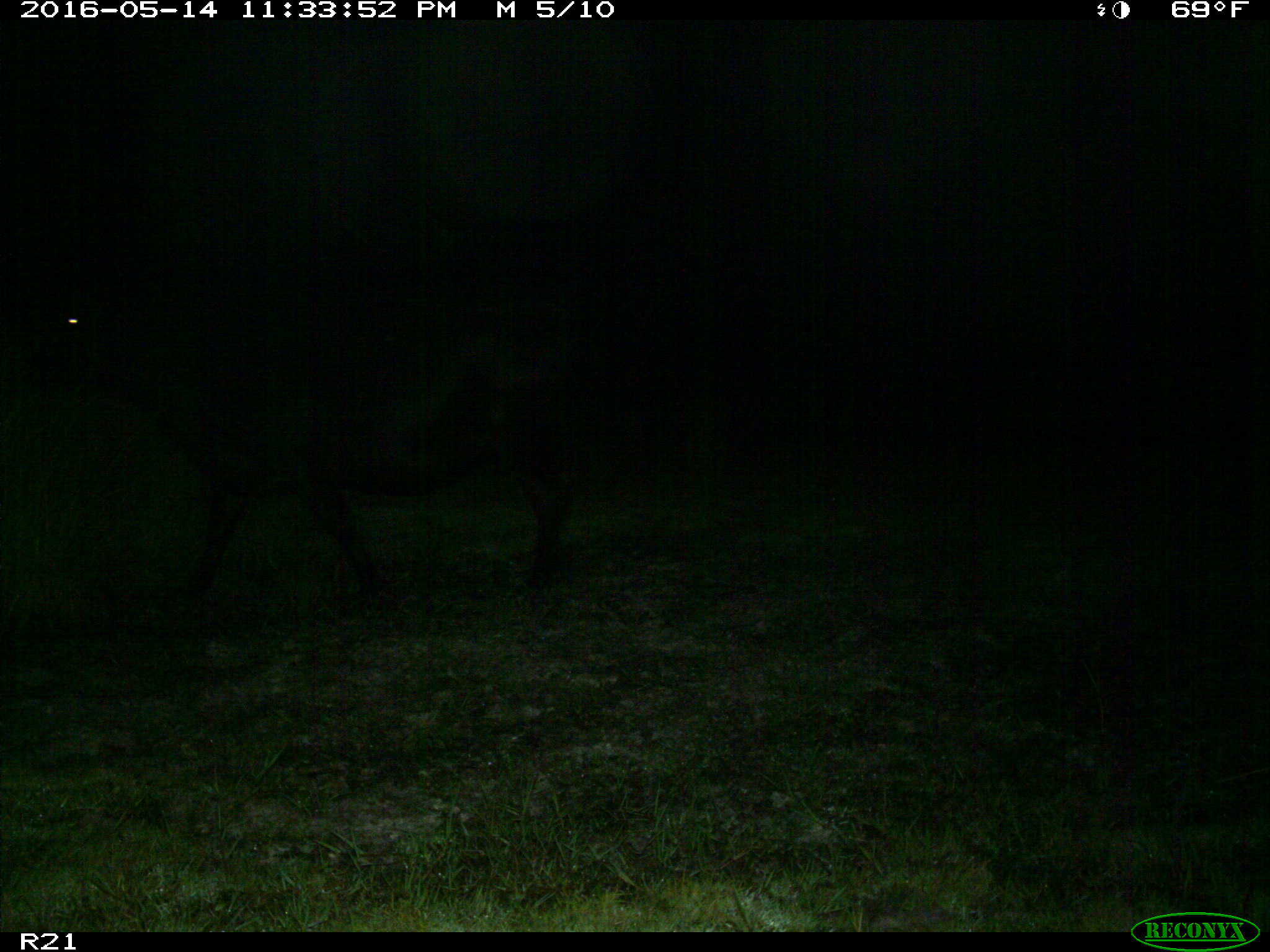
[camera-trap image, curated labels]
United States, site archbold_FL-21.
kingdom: Animalia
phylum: Chordata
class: Mammalia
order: Artiodactyla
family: Bovidae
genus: Bos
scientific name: Bos taurus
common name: domestic cow